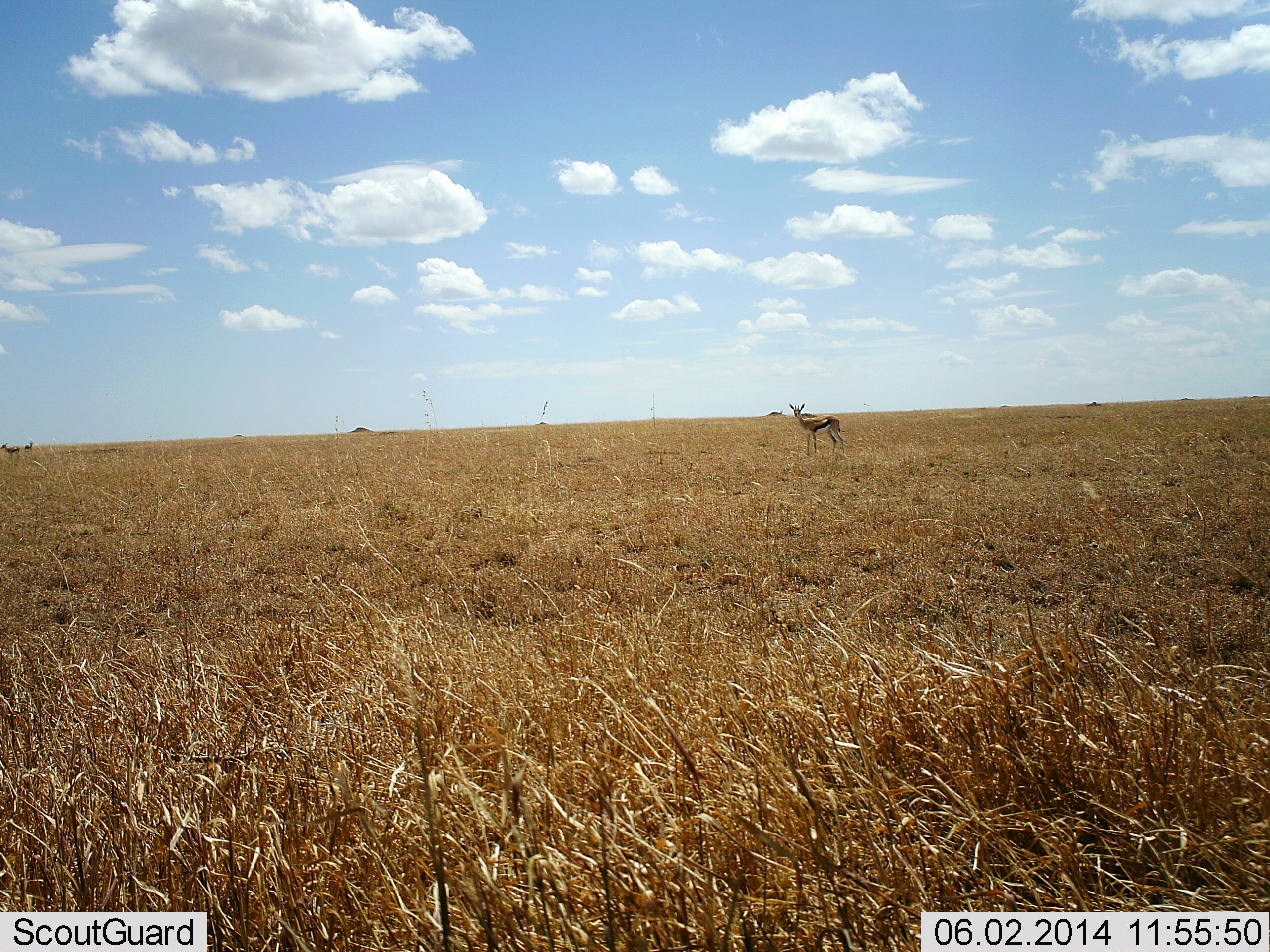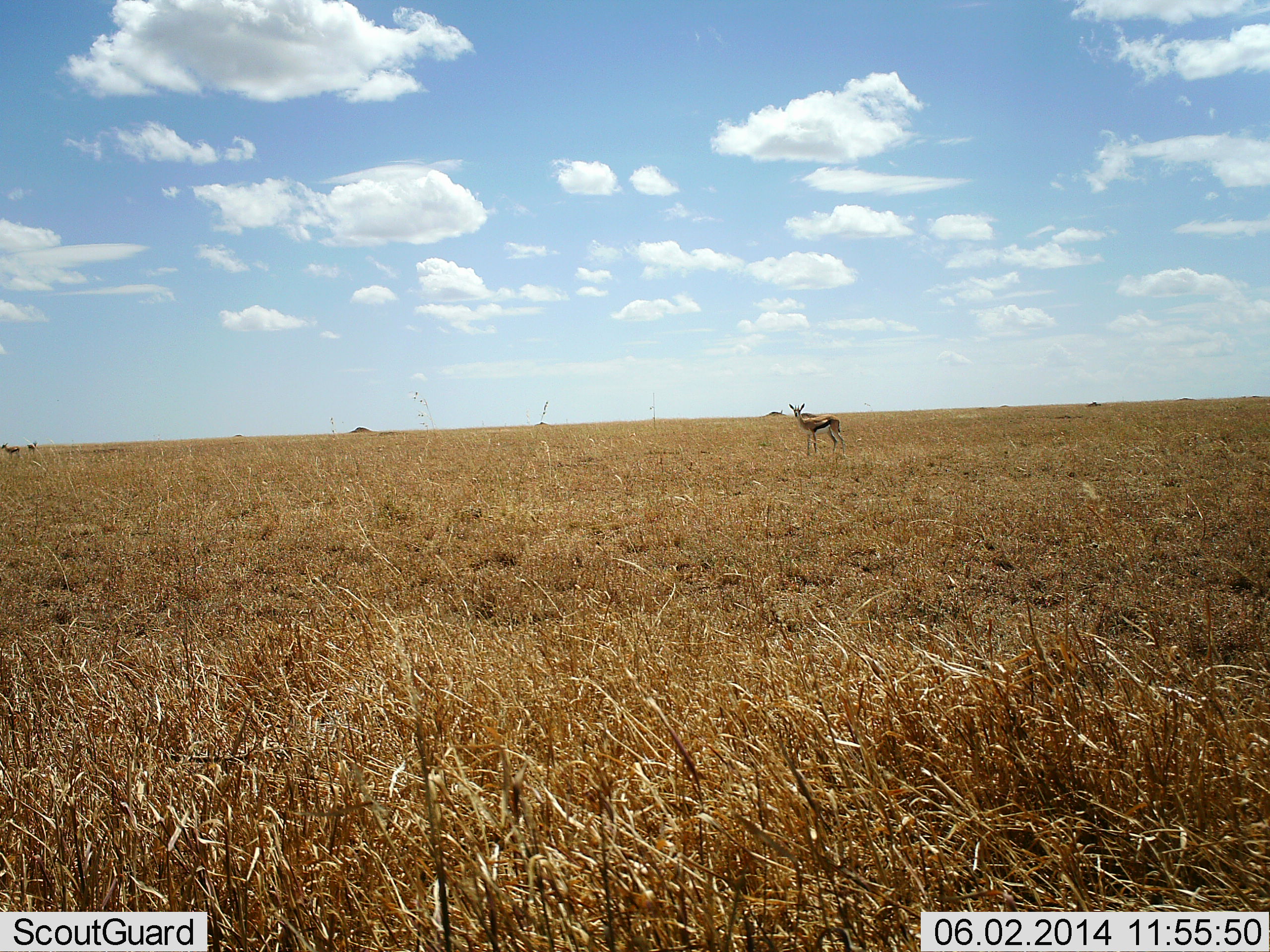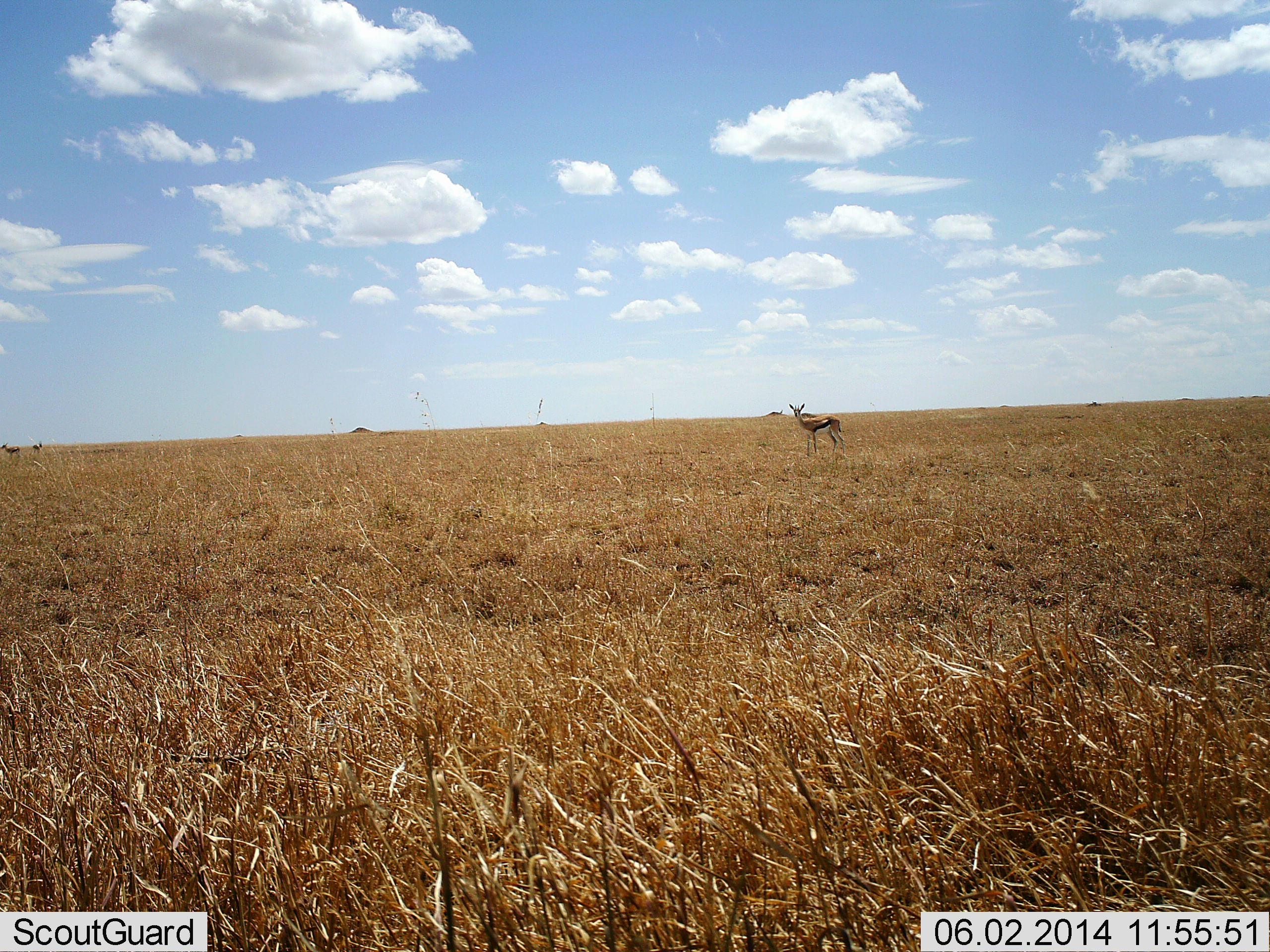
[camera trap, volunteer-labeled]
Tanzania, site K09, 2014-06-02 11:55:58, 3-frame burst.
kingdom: Animalia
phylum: Chordata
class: Mammalia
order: Artiodactyla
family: Bovidae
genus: Eudorcas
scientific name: Eudorcas thomsonii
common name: thomson's gazelle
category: gazellethomsons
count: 3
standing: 100%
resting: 0%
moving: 10%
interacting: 0%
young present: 0%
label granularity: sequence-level